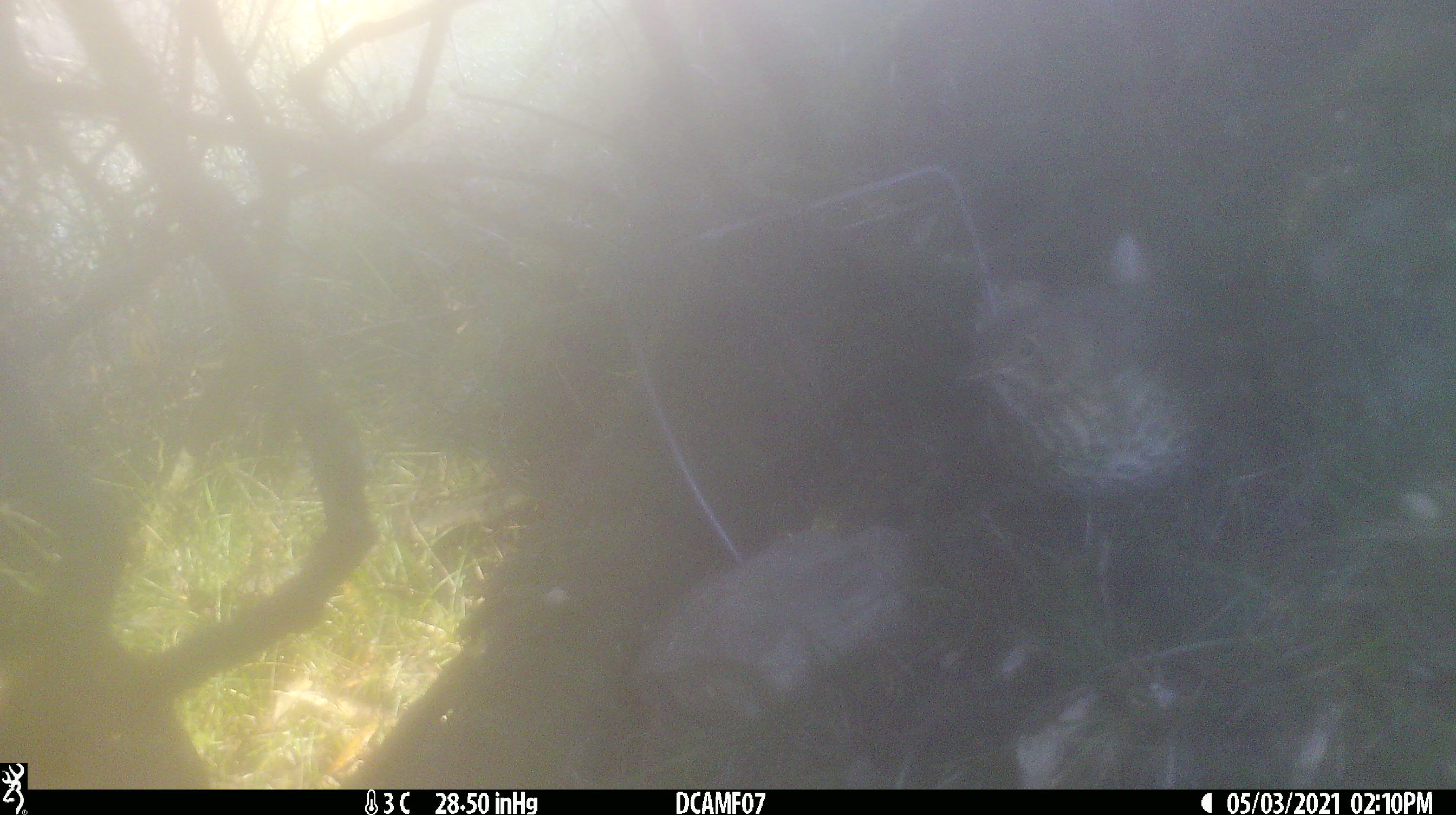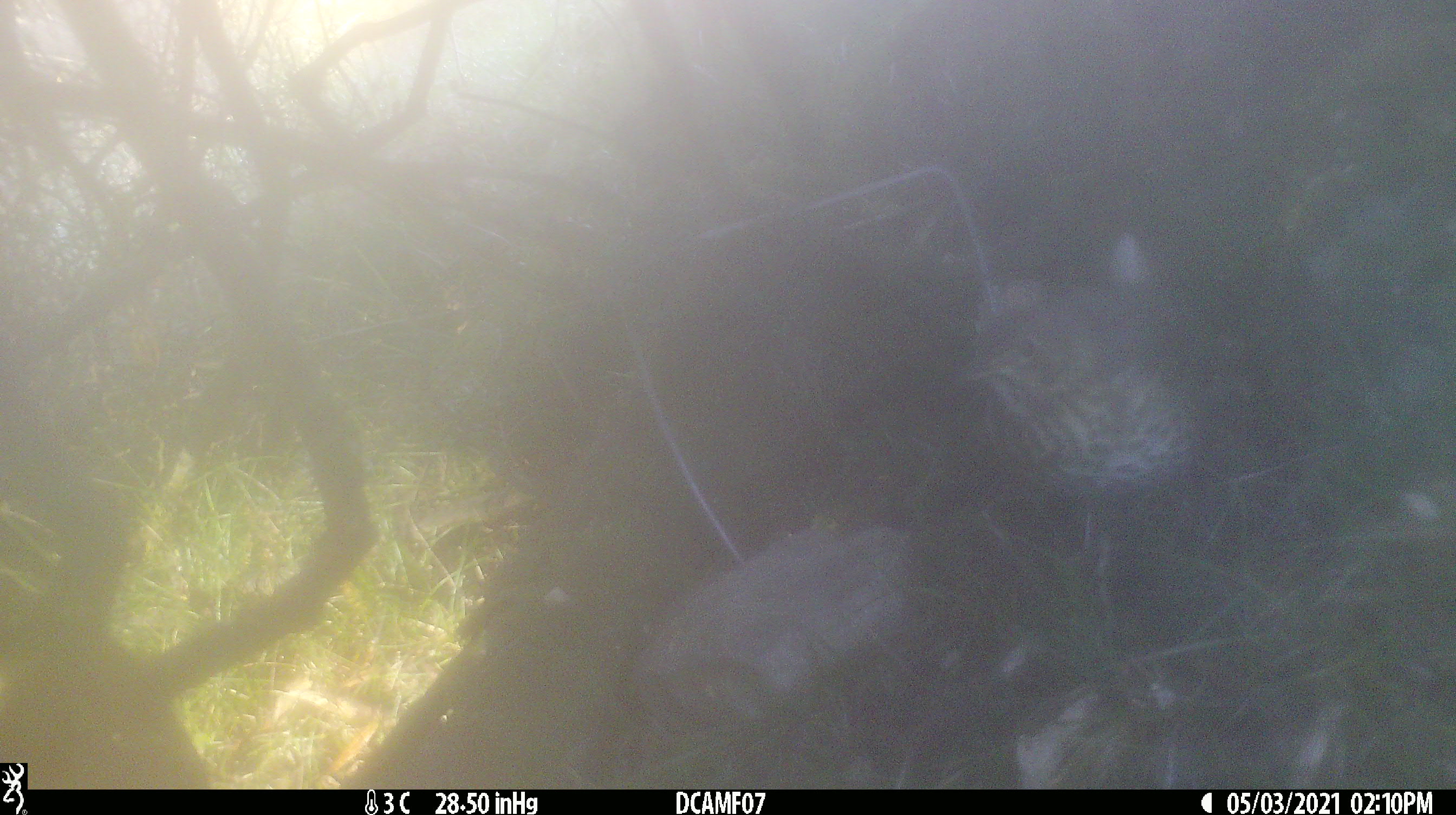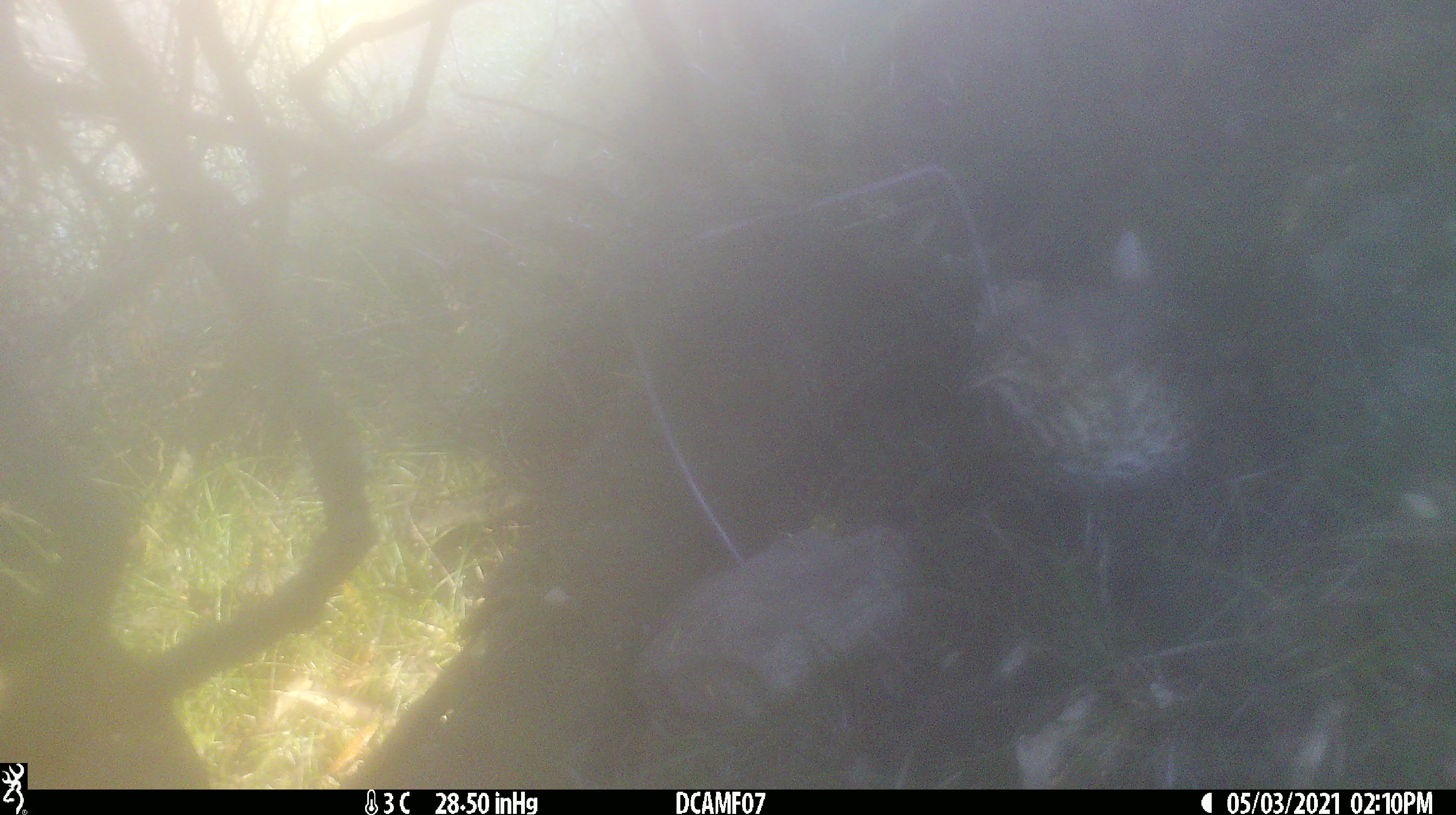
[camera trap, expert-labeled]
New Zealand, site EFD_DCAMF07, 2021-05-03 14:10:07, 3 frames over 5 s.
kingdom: Animalia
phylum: Chordata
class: Aves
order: Passeriformes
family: Turdidae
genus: Turdus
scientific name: Turdus philomelos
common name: song thrush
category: thrush